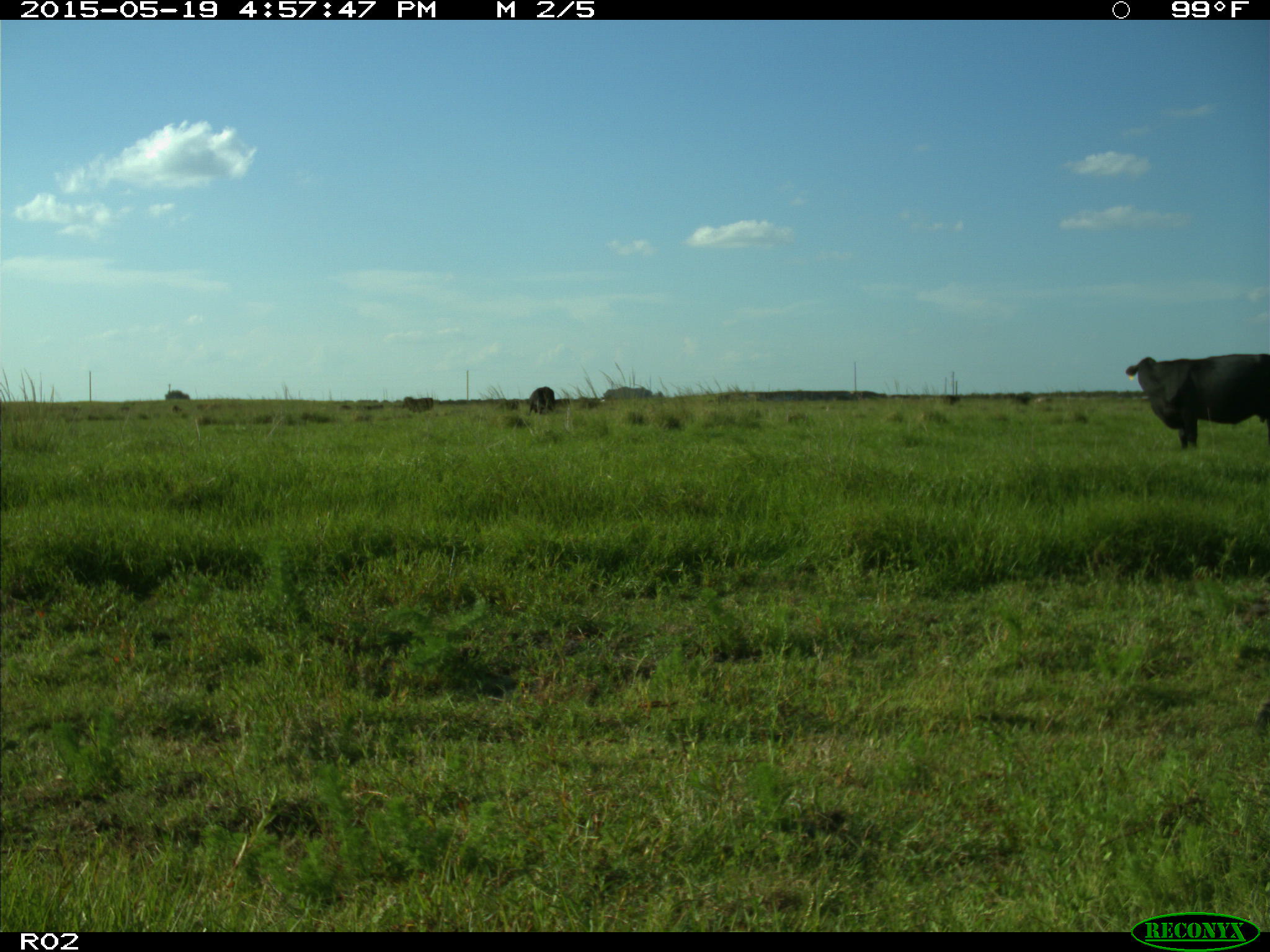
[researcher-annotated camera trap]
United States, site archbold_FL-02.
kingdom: Animalia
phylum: Chordata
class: Mammalia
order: Artiodactyla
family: Bovidae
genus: Bos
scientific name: Bos taurus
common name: domestic cow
Bos taurus (domestic cow).